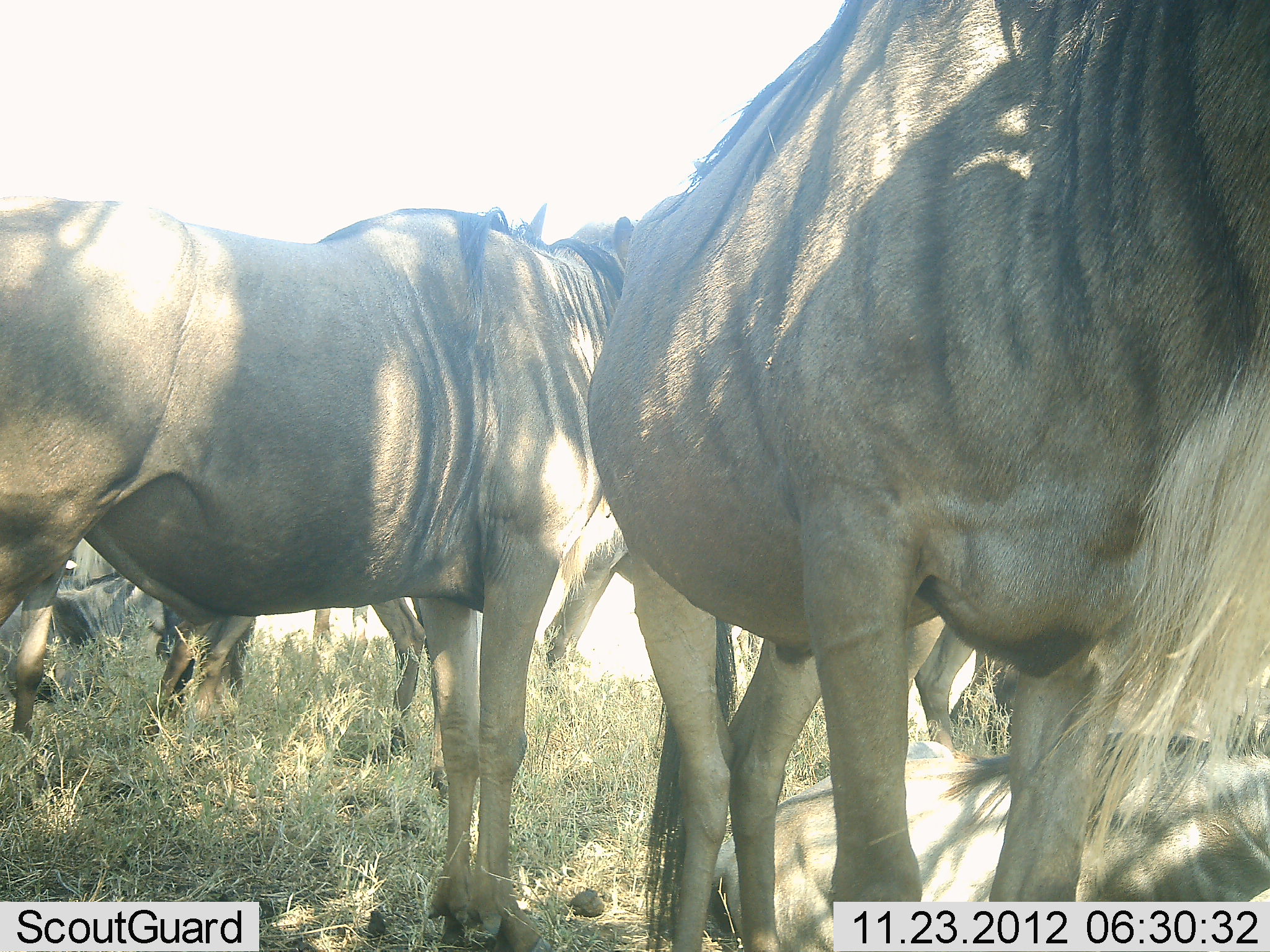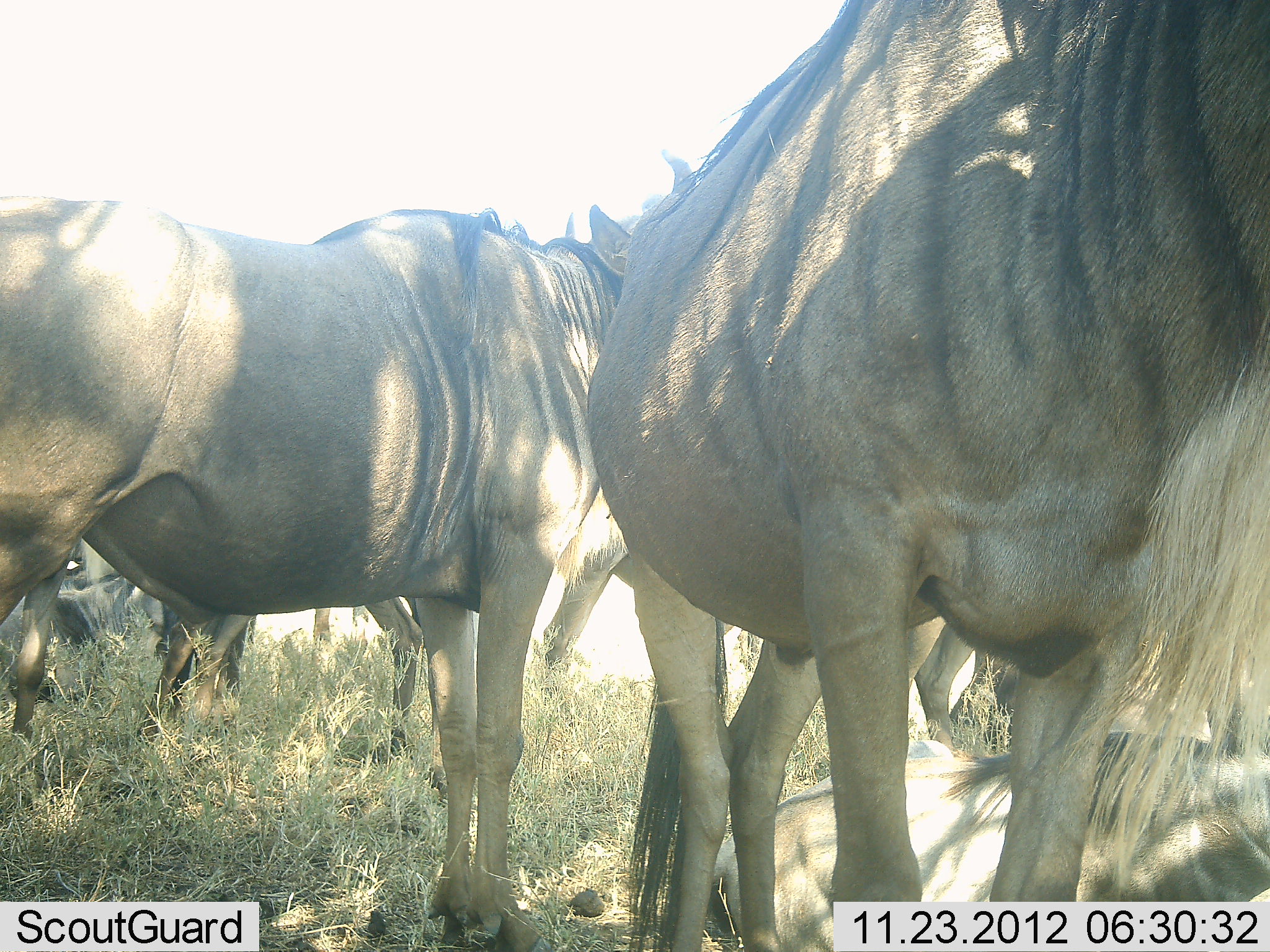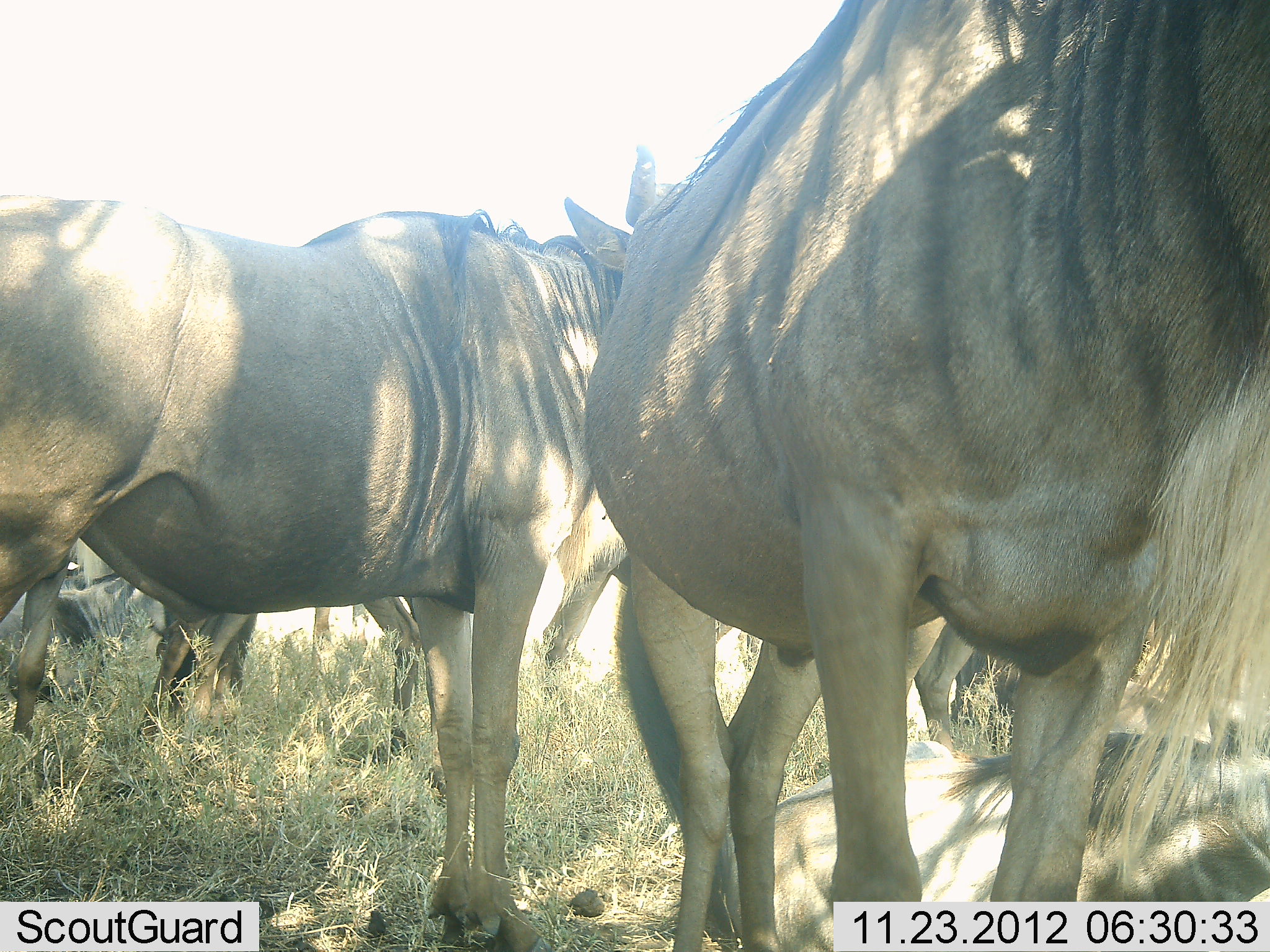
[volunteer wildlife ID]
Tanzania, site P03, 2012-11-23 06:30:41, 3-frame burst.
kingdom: Animalia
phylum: Chordata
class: Mammalia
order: Artiodactyla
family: Bovidae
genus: Connochaetes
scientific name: Connochaetes taurinus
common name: blue wildebeest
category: wildebeest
Wildebeest (blue wildebeest) (Connochaetes taurinus), count 7. Behavior (volunteer vote fractions): standing 100%, resting 70%, moving 0%, interacting 0%. Young present (vote fraction): 0%. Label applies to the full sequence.